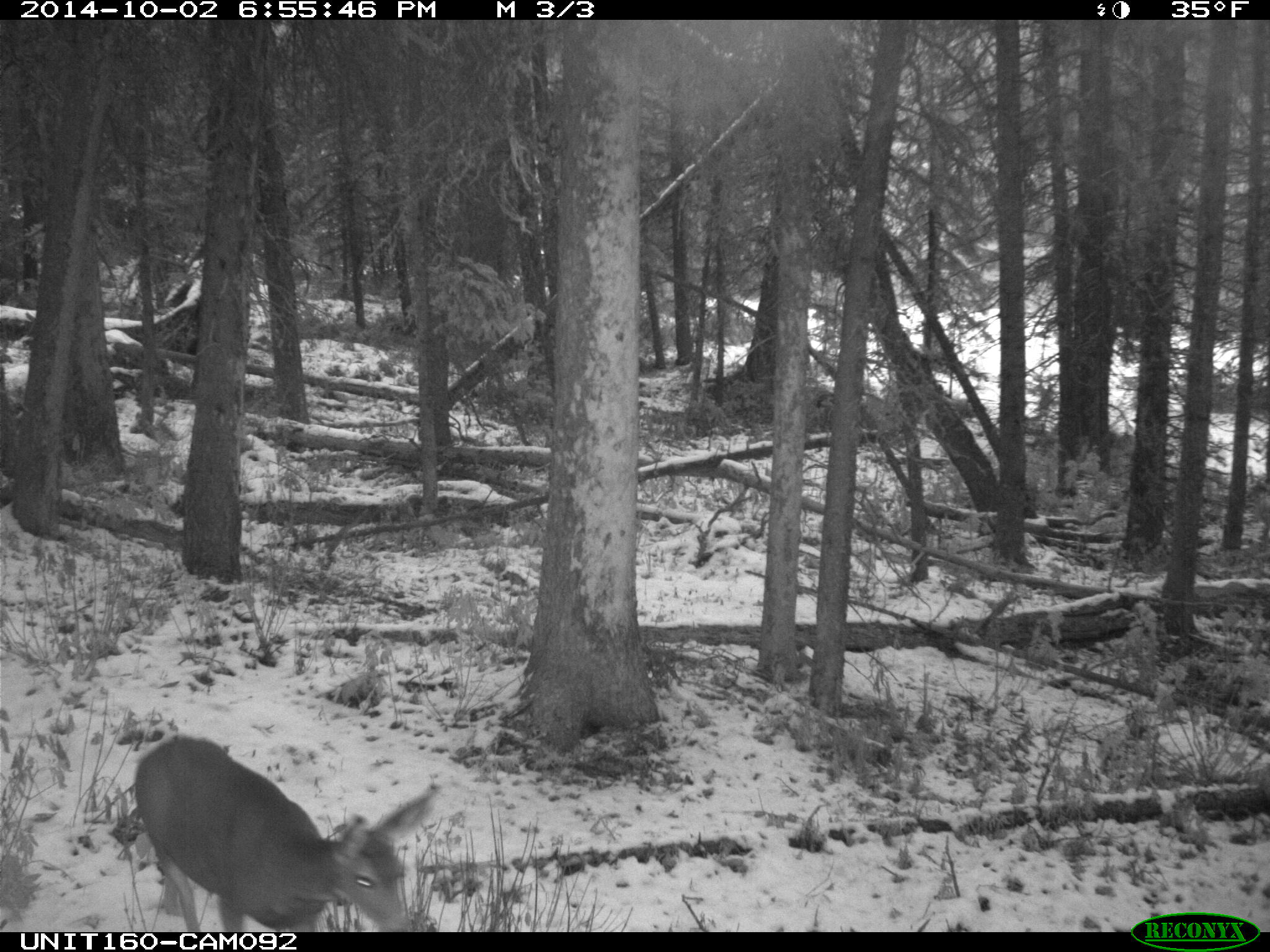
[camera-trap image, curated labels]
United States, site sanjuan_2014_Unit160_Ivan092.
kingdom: Animalia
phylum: Chordata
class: Mammalia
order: Artiodactyla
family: Cervidae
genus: Odocoileus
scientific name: Odocoileus hemionus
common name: mule deer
Odocoileus hemionus (mule deer).